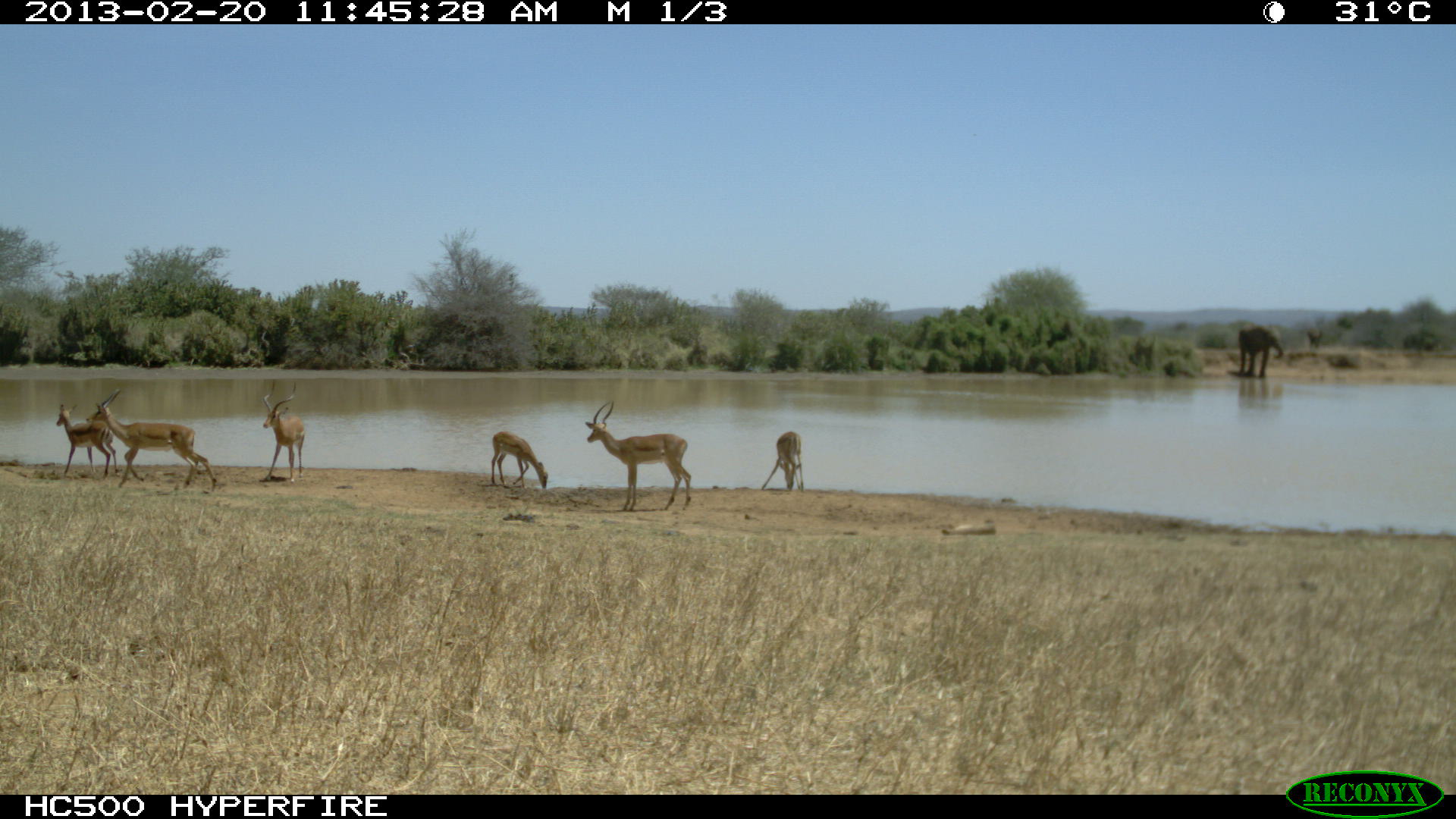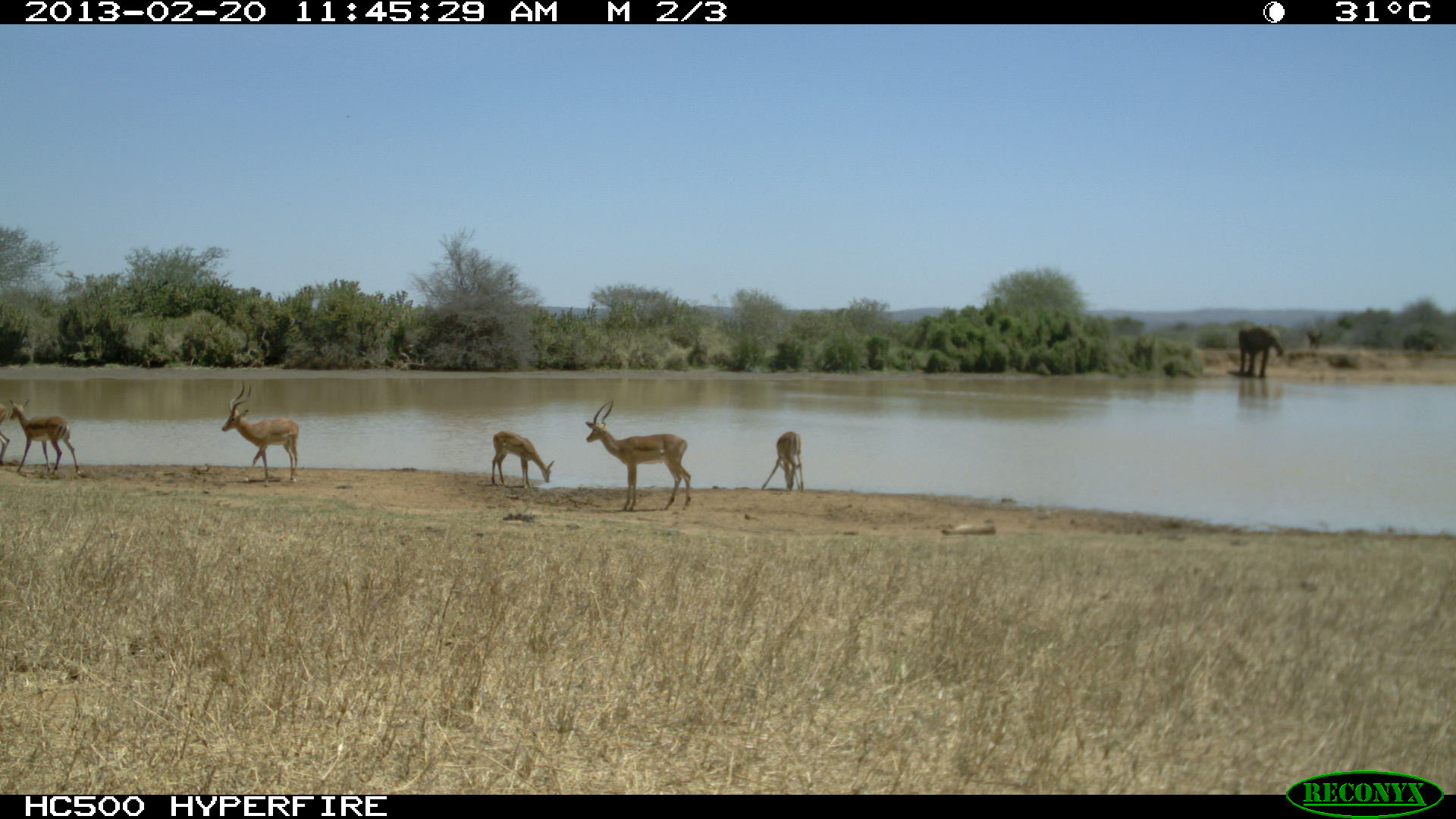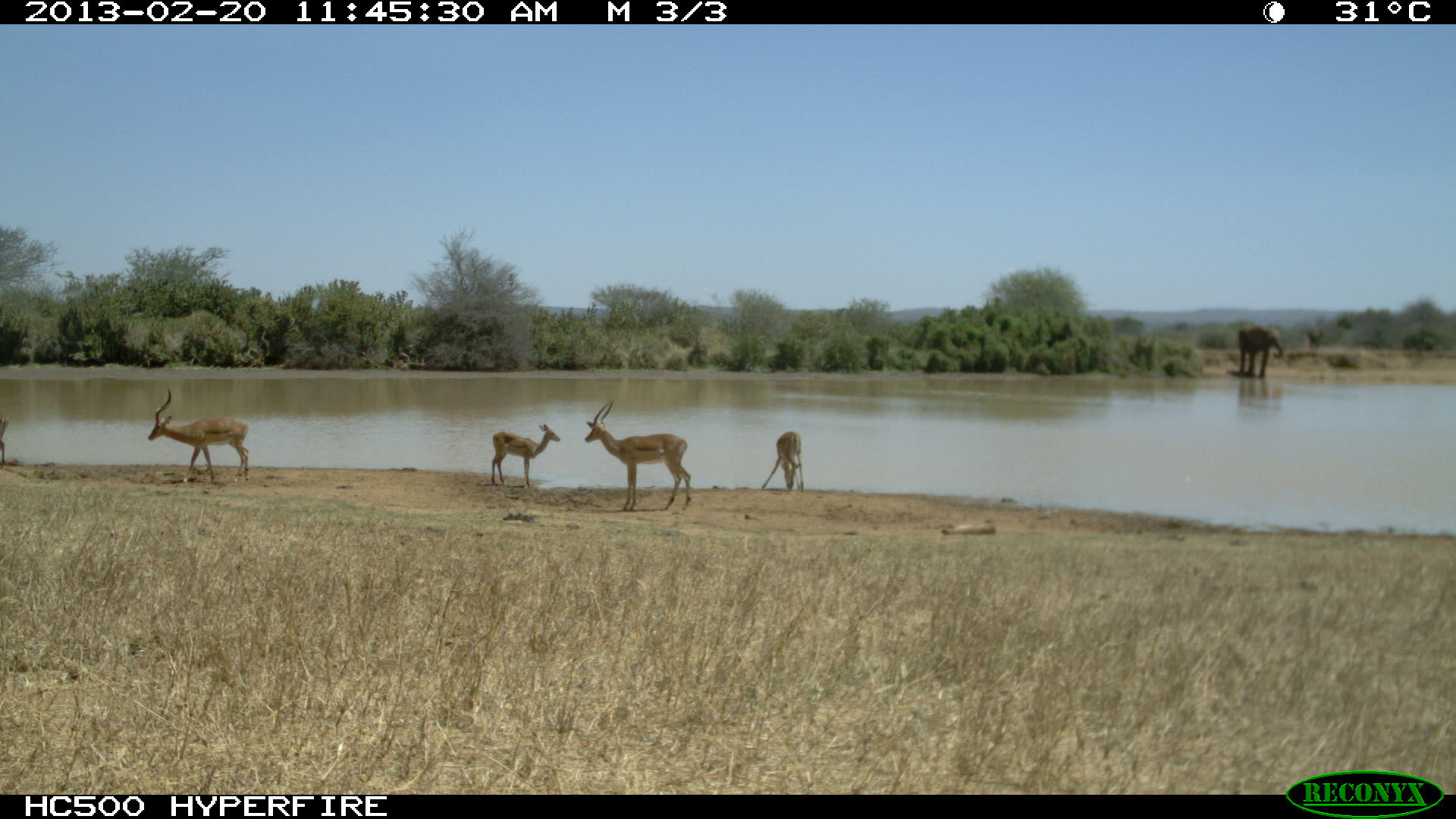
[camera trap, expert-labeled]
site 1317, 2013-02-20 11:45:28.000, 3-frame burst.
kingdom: Animalia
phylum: Chordata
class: Mammalia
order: Artiodactyla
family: Bovidae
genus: Aepyceros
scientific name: Aepyceros melampus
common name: impala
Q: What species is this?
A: Aepyceros melampus (impala).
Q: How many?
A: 4.